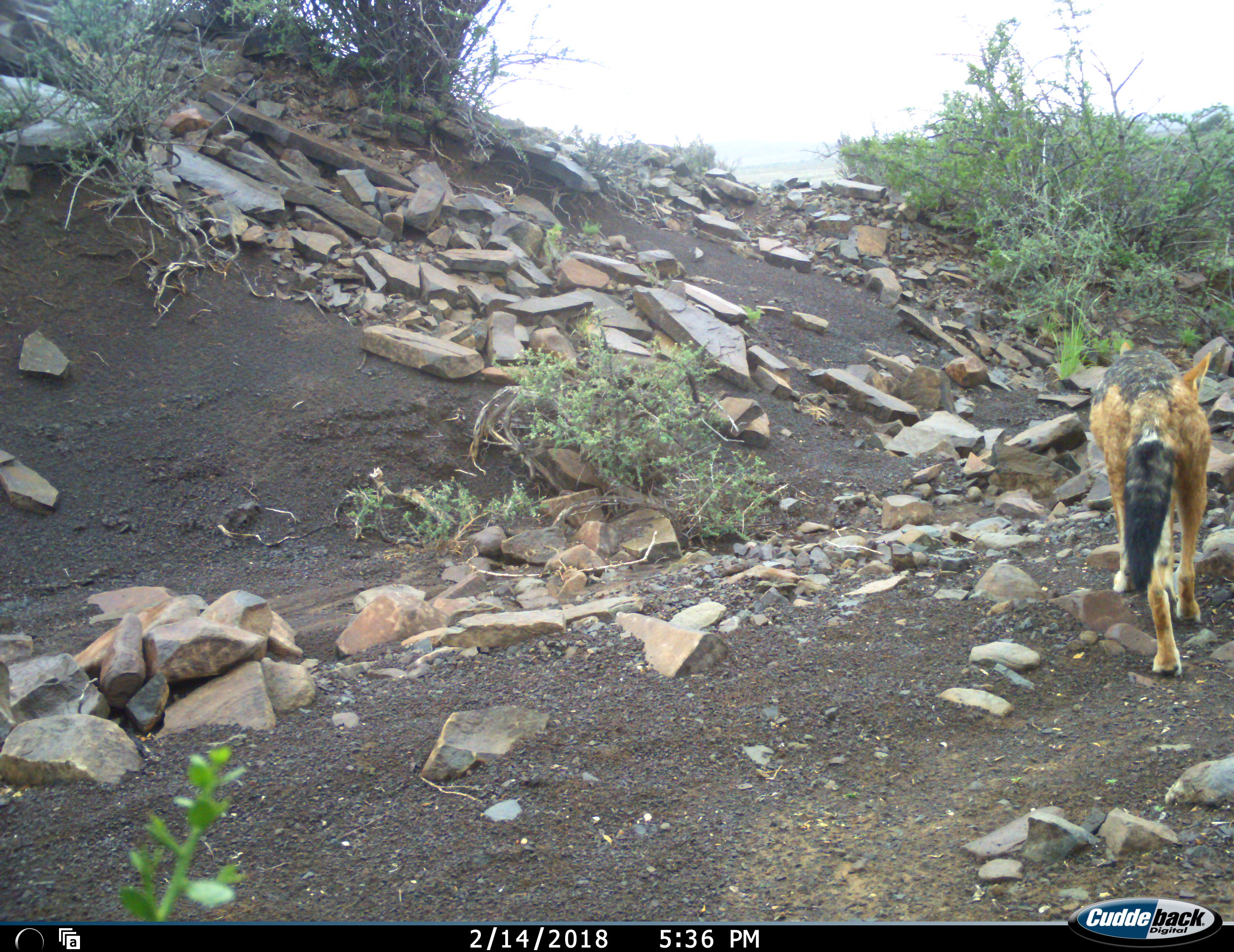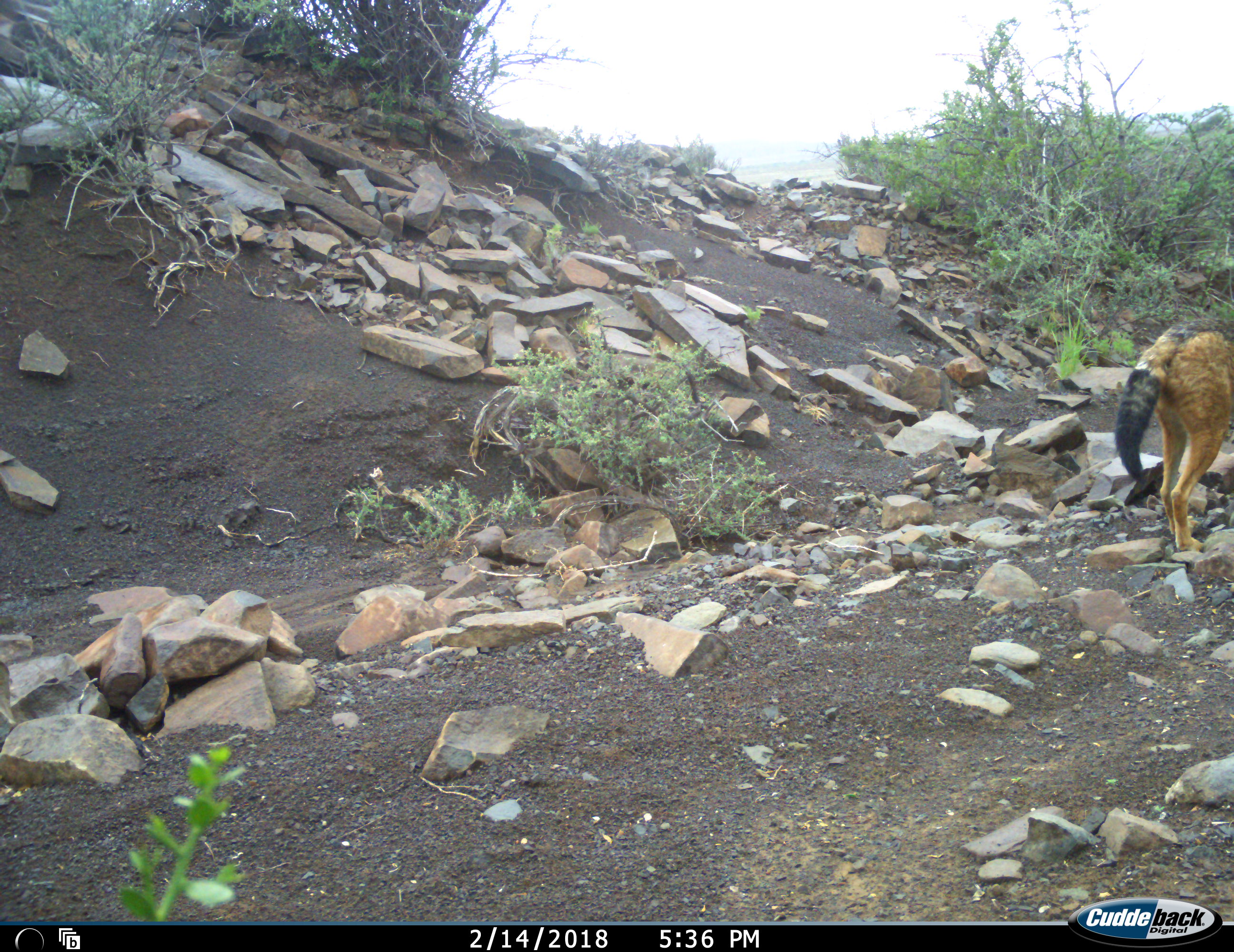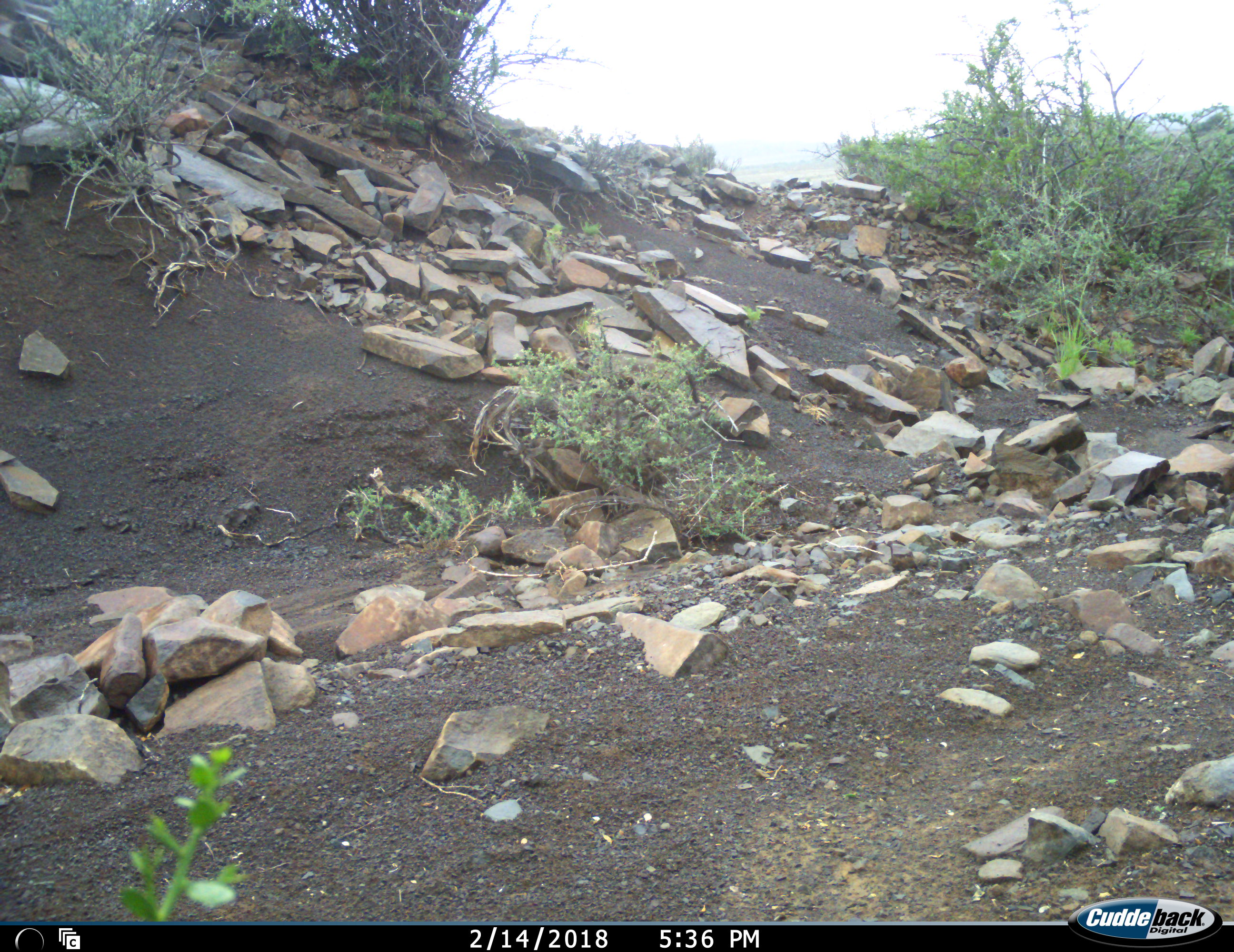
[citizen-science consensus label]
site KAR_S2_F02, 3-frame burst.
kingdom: Animalia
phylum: Chordata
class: Mammalia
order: Carnivora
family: Canidae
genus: Lupulella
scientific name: Lupulella mesomelas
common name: black-backed jackal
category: jackalblackbacked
Jackalblackbacked (black-backed jackal) (Lupulella mesomelas), count 1. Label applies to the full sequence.